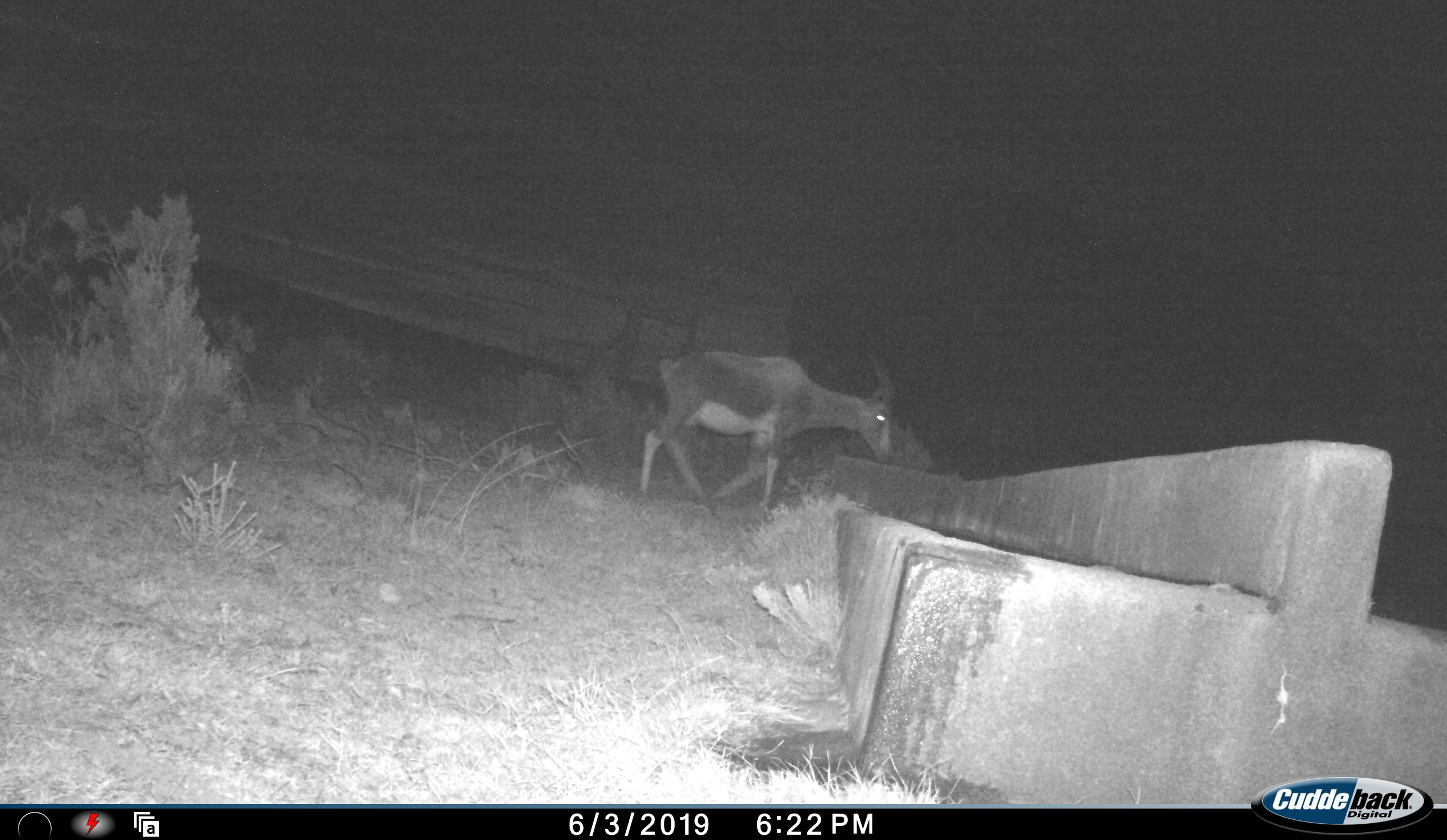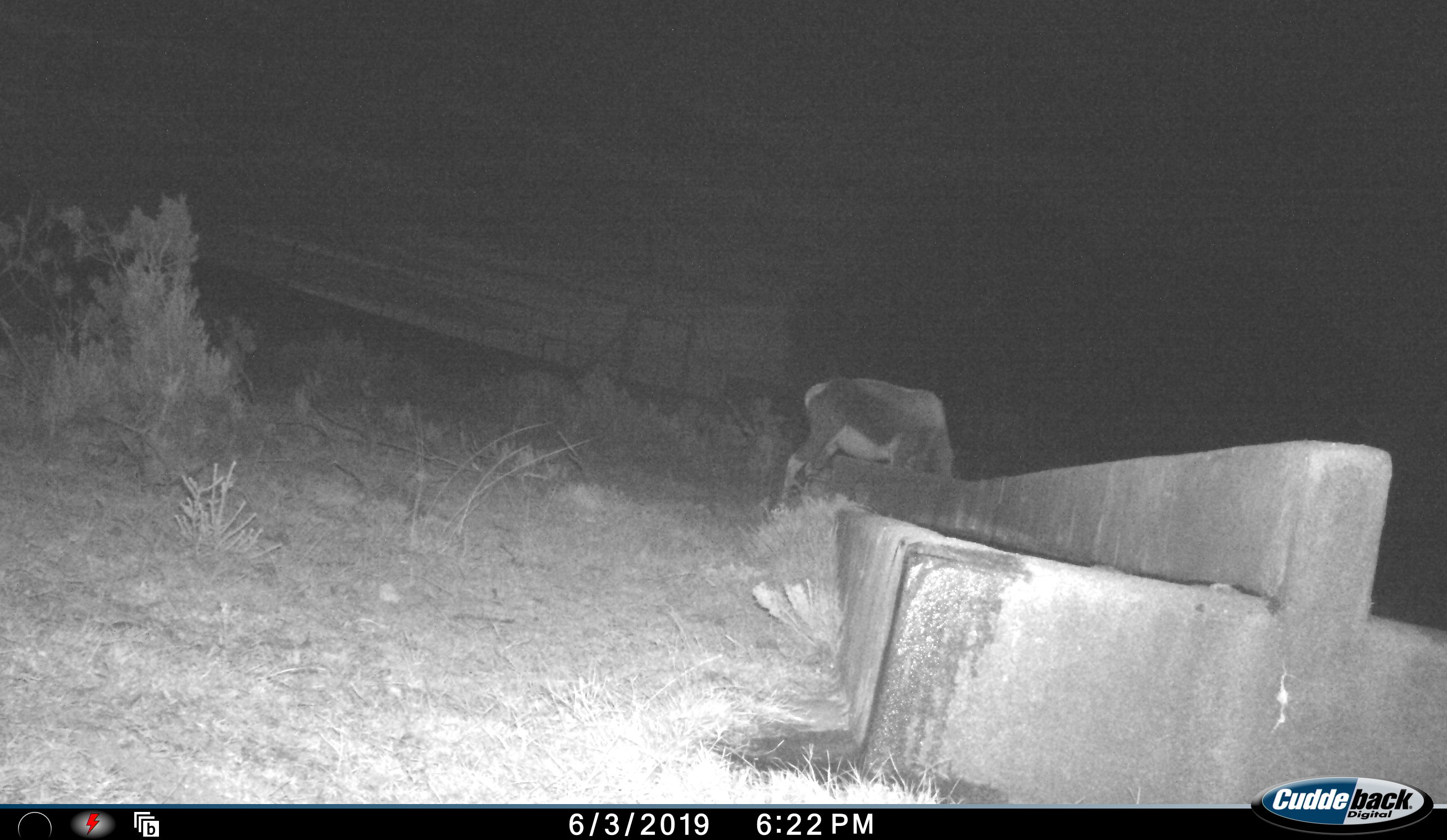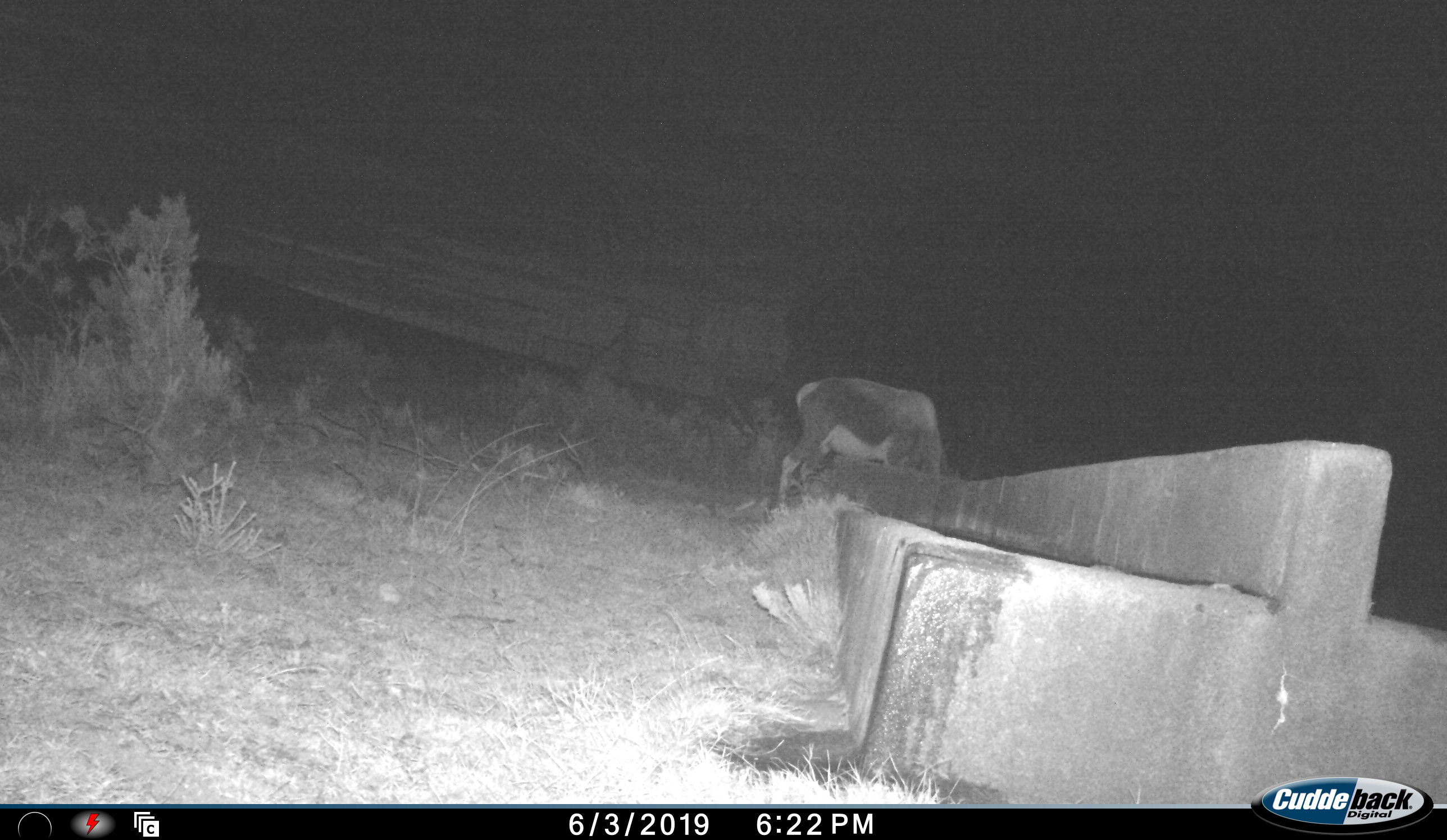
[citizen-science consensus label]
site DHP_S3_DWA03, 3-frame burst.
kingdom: Animalia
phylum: Chordata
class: Mammalia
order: Artiodactyla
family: Bovidae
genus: Damaliscus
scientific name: Damaliscus pygargus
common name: bontebok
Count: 1.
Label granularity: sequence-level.